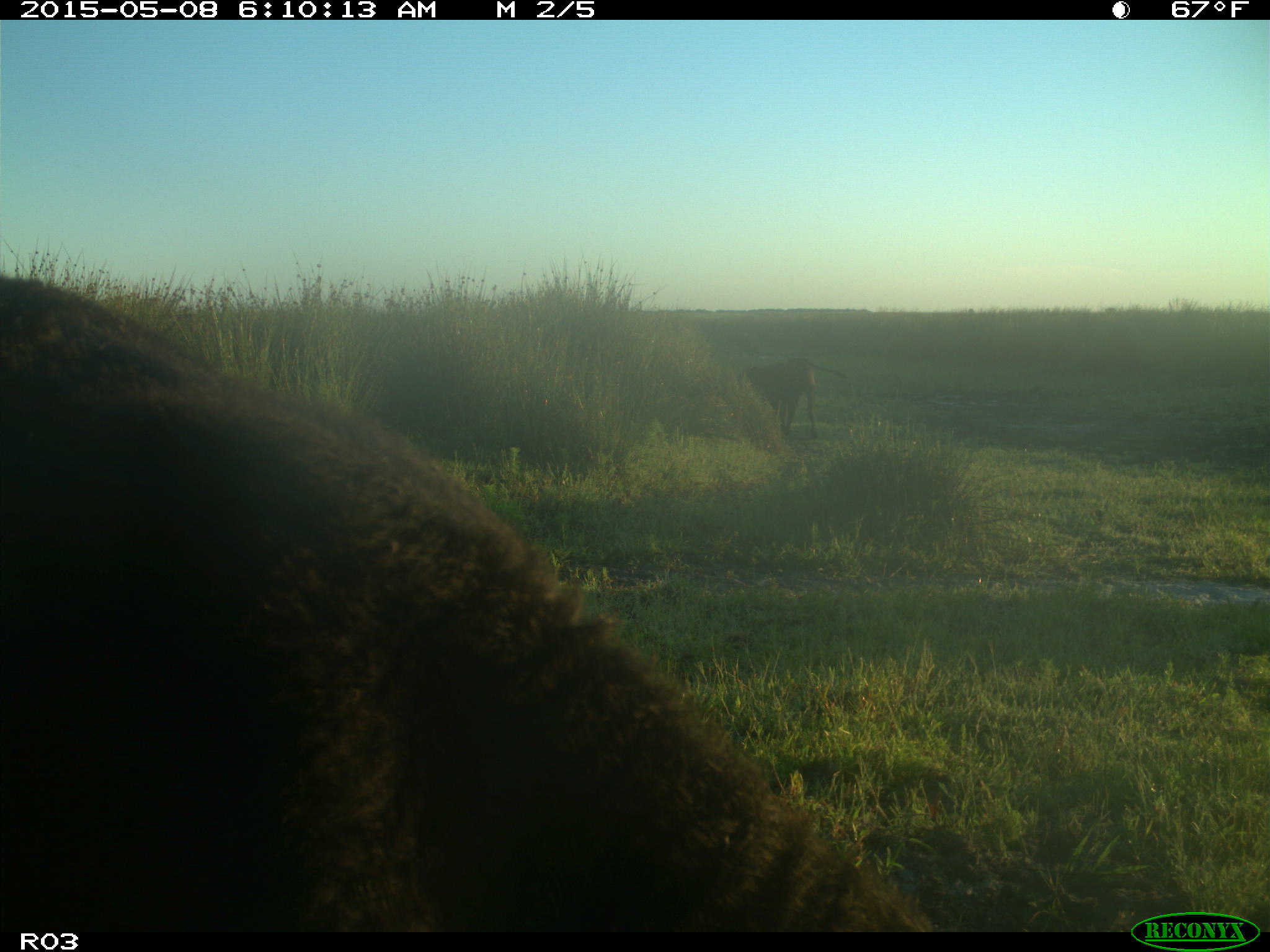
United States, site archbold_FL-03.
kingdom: Animalia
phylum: Chordata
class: Mammalia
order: Artiodactyla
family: Bovidae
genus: Bos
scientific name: Bos taurus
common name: domestic cow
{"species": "Bos taurus (domestic cow)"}